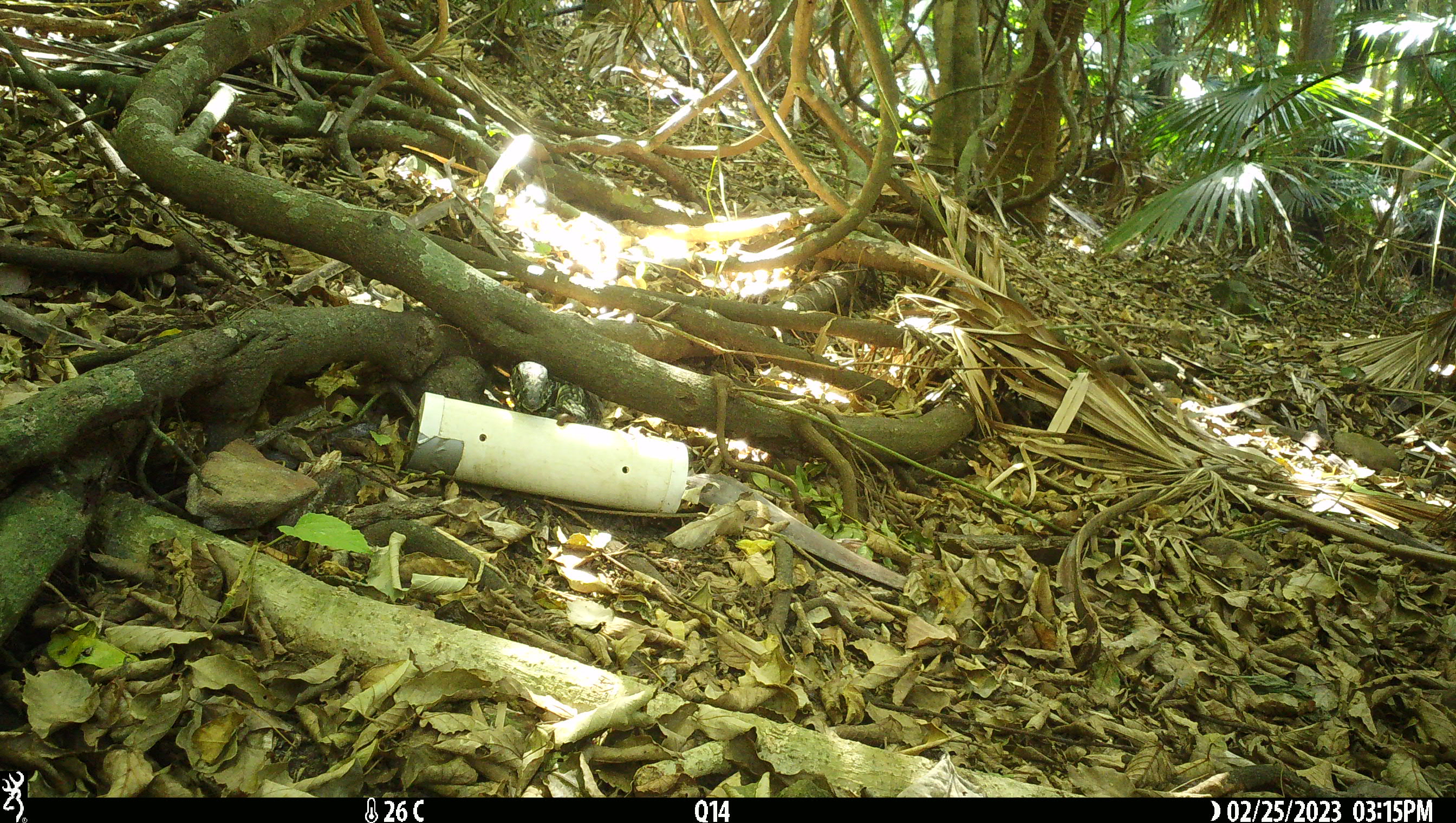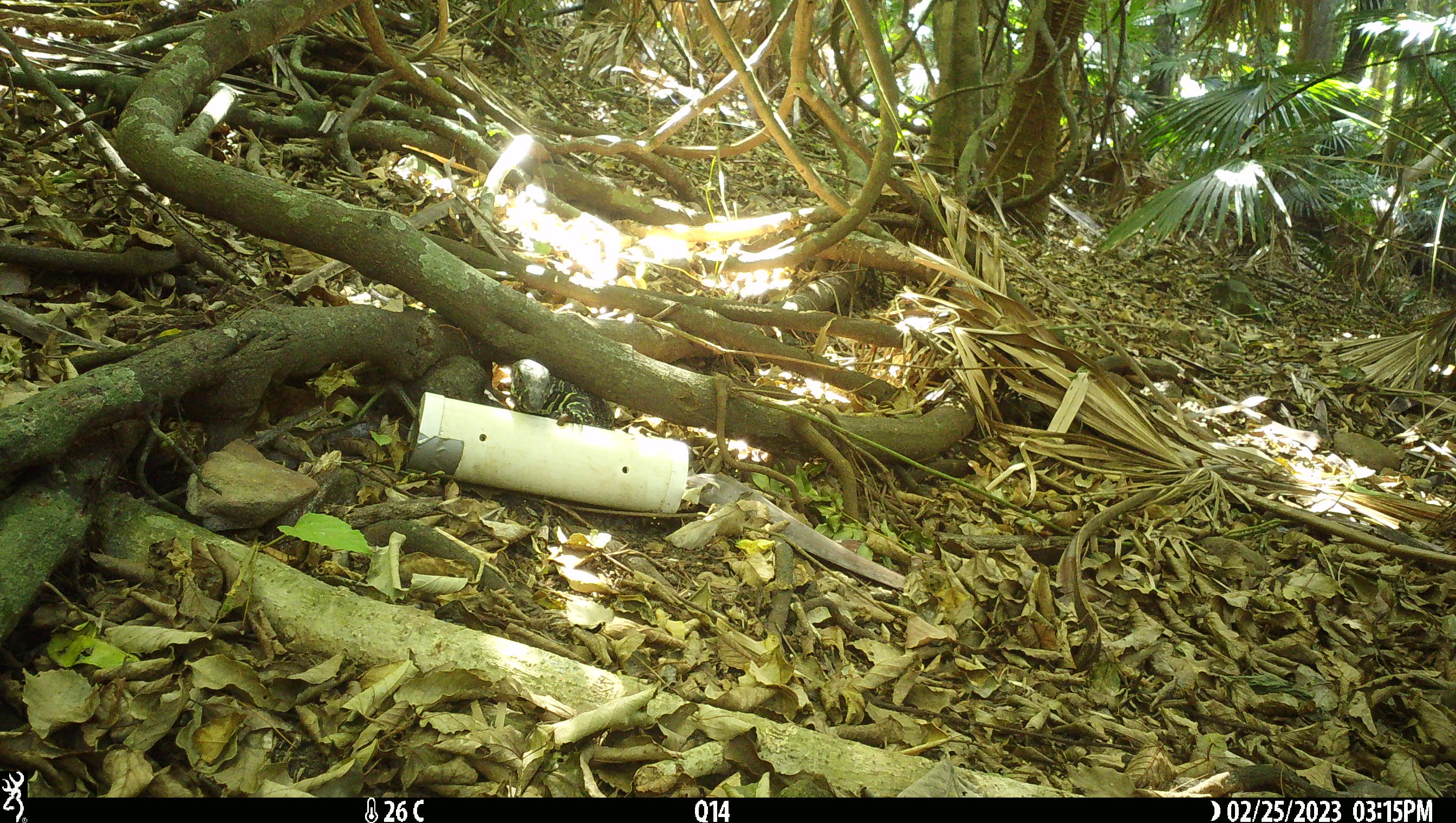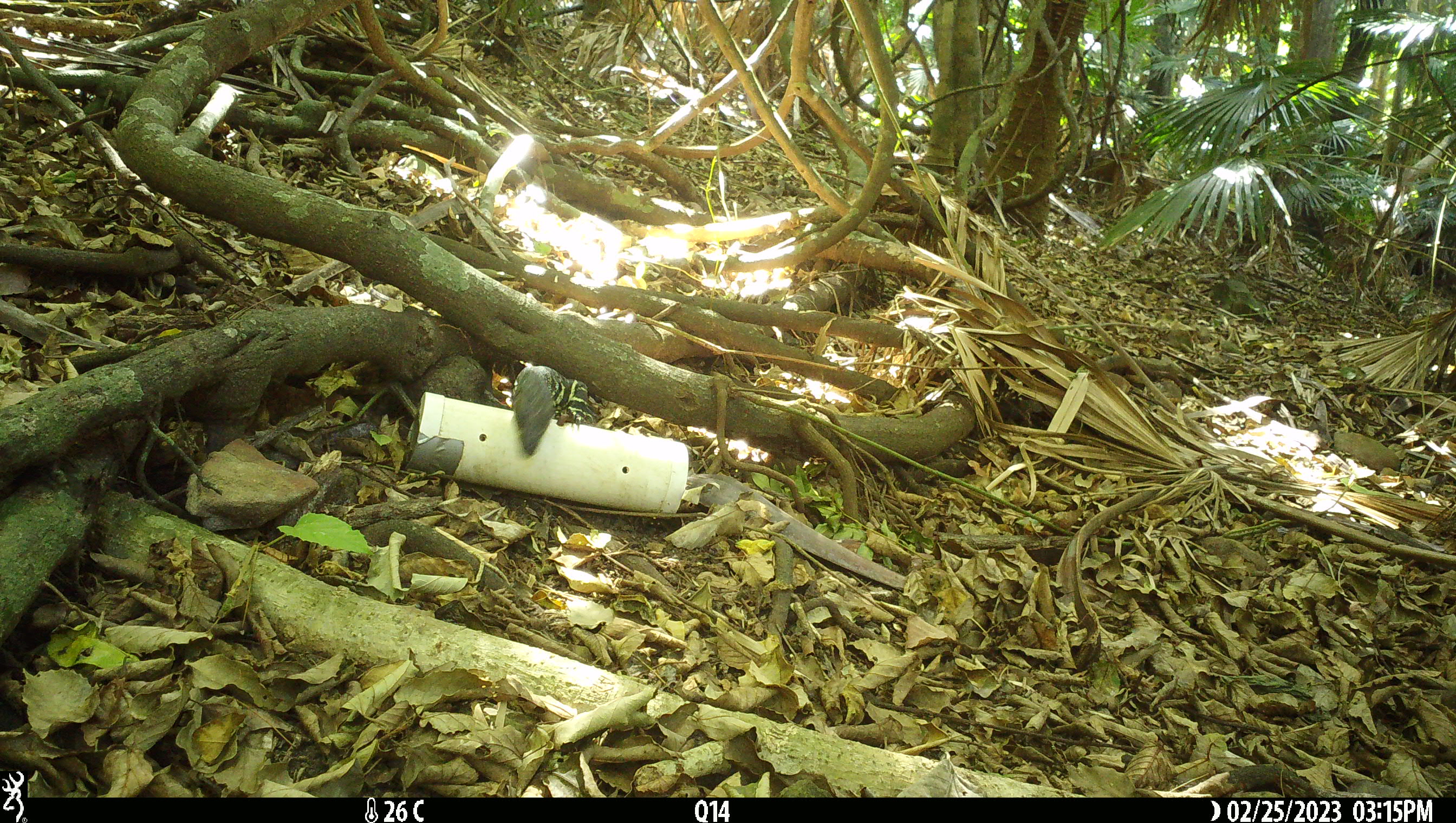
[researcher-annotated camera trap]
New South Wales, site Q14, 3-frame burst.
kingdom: Animalia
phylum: Chordata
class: Reptilia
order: Squamata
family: Varanidae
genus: Varanus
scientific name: Varanus varius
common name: lace monitor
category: goanna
Goanna (lace monitor) (Varanus varius).